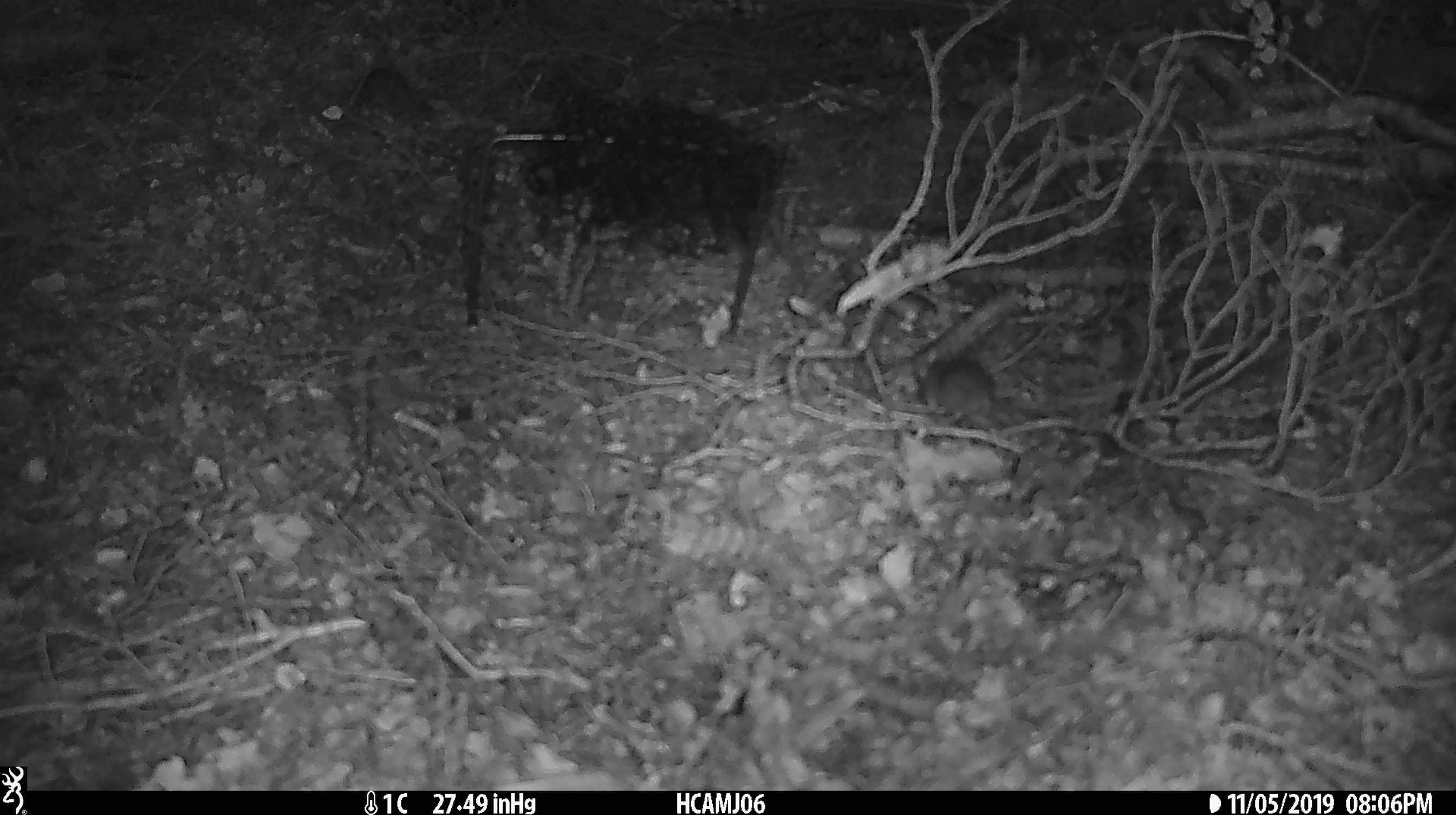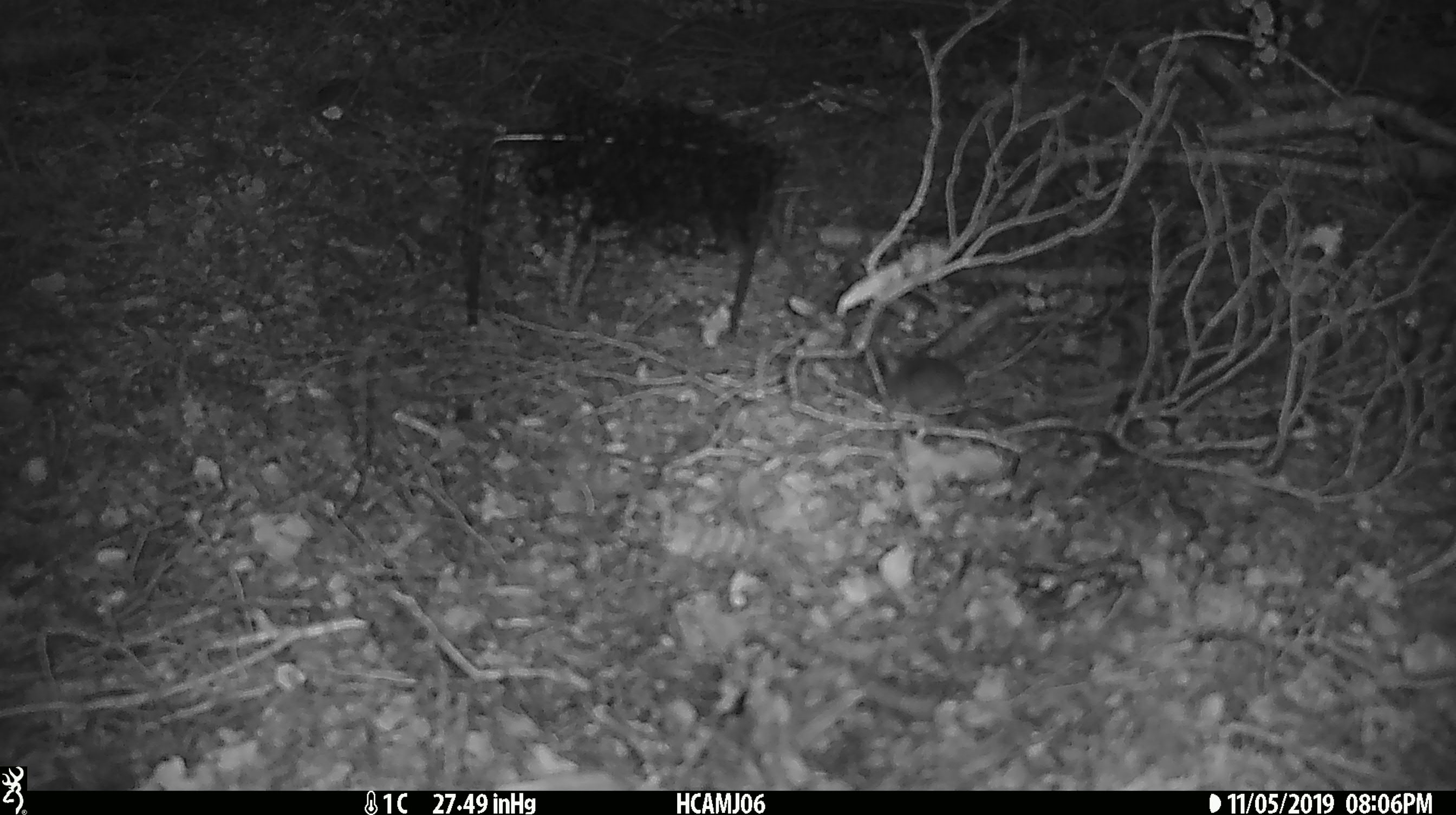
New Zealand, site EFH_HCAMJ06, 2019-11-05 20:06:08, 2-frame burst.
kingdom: Animalia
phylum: Chordata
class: Mammalia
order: Rodentia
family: Muridae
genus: Mus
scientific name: Mus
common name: mouse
Mouse (Mus).